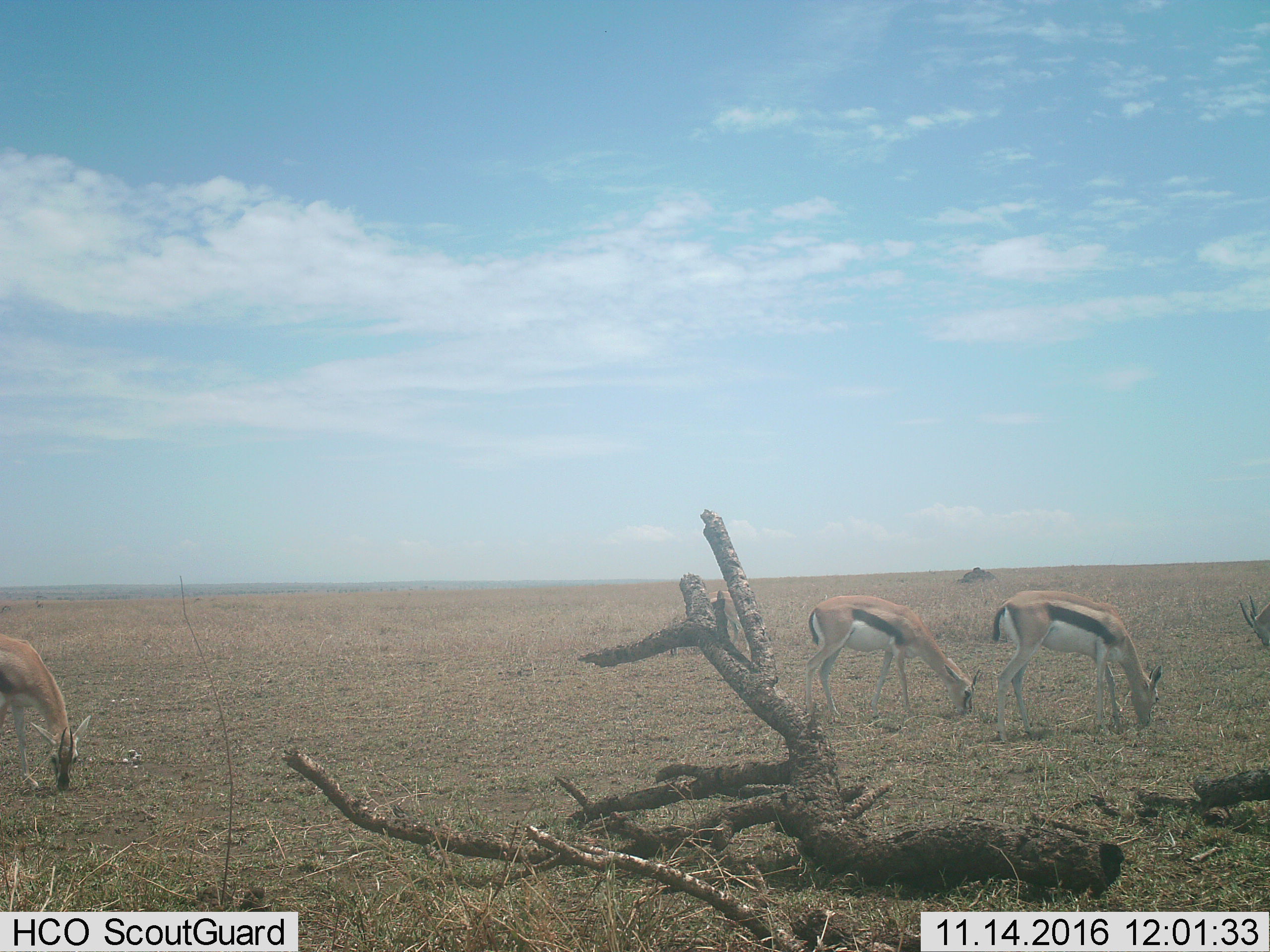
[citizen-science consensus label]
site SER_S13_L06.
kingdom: Animalia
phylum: Chordata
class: Mammalia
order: Artiodactyla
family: Bovidae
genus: Eudorcas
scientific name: Eudorcas thomsonii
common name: thomson's gazelle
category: gazellethomsons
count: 3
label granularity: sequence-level